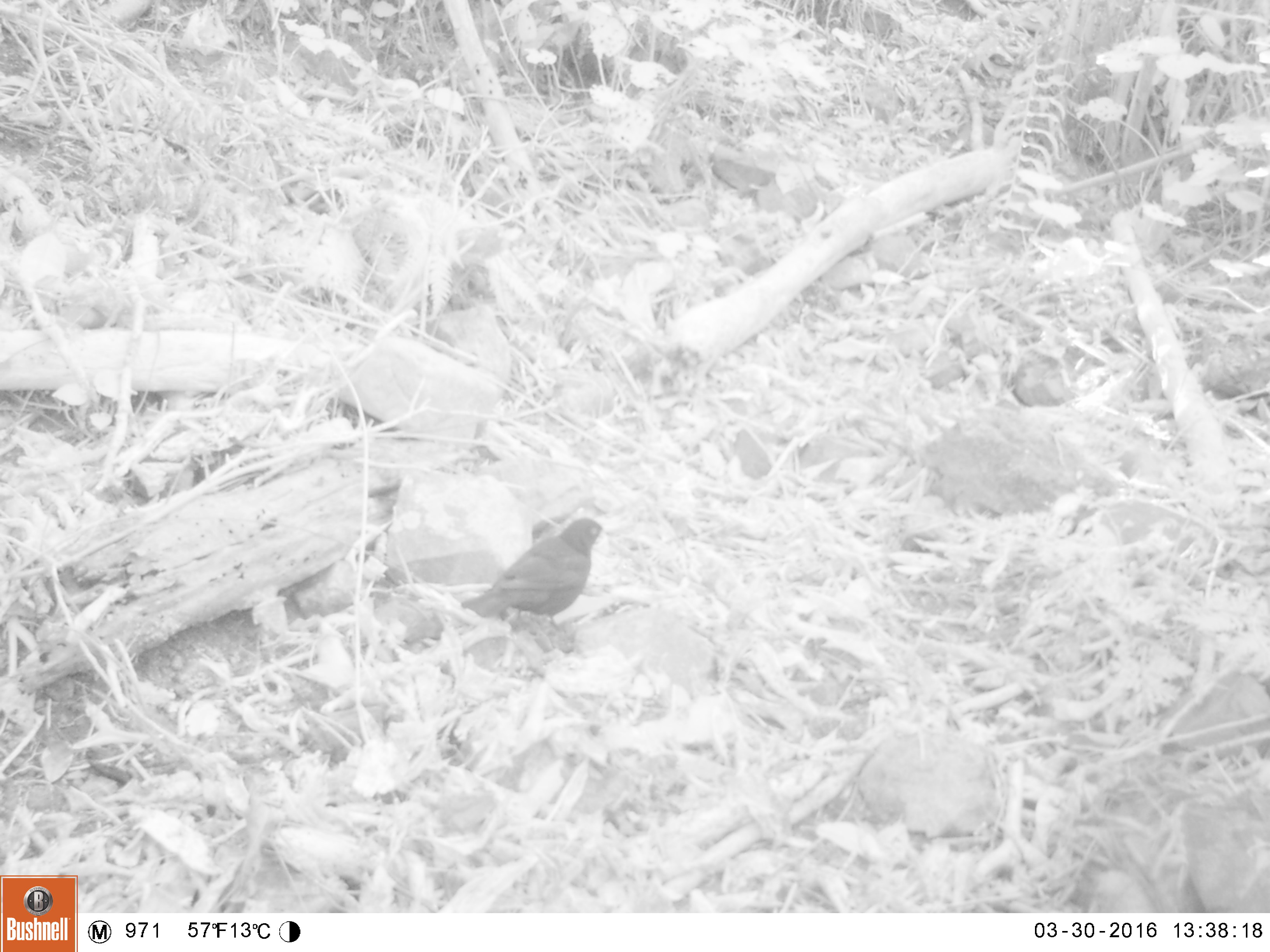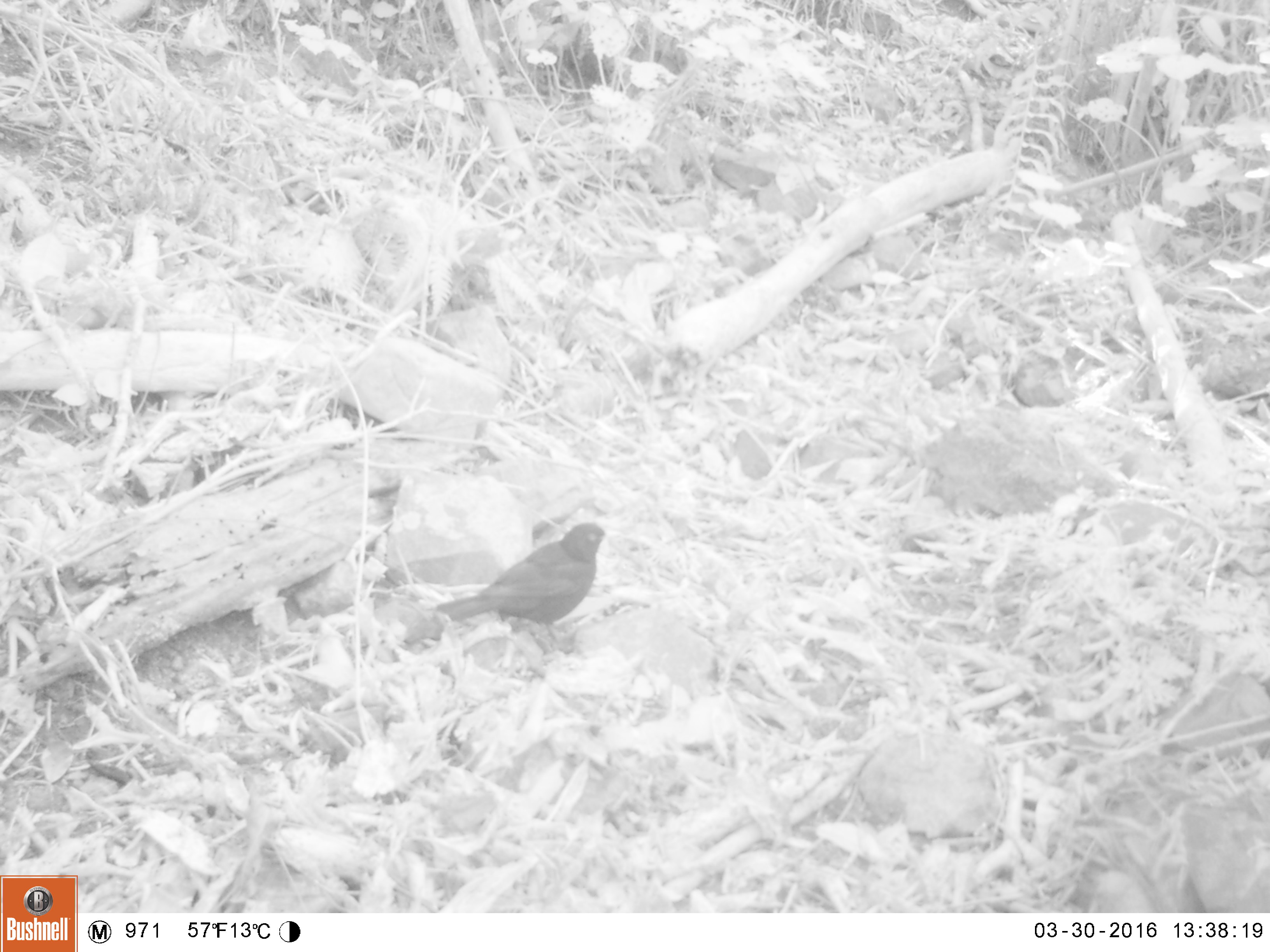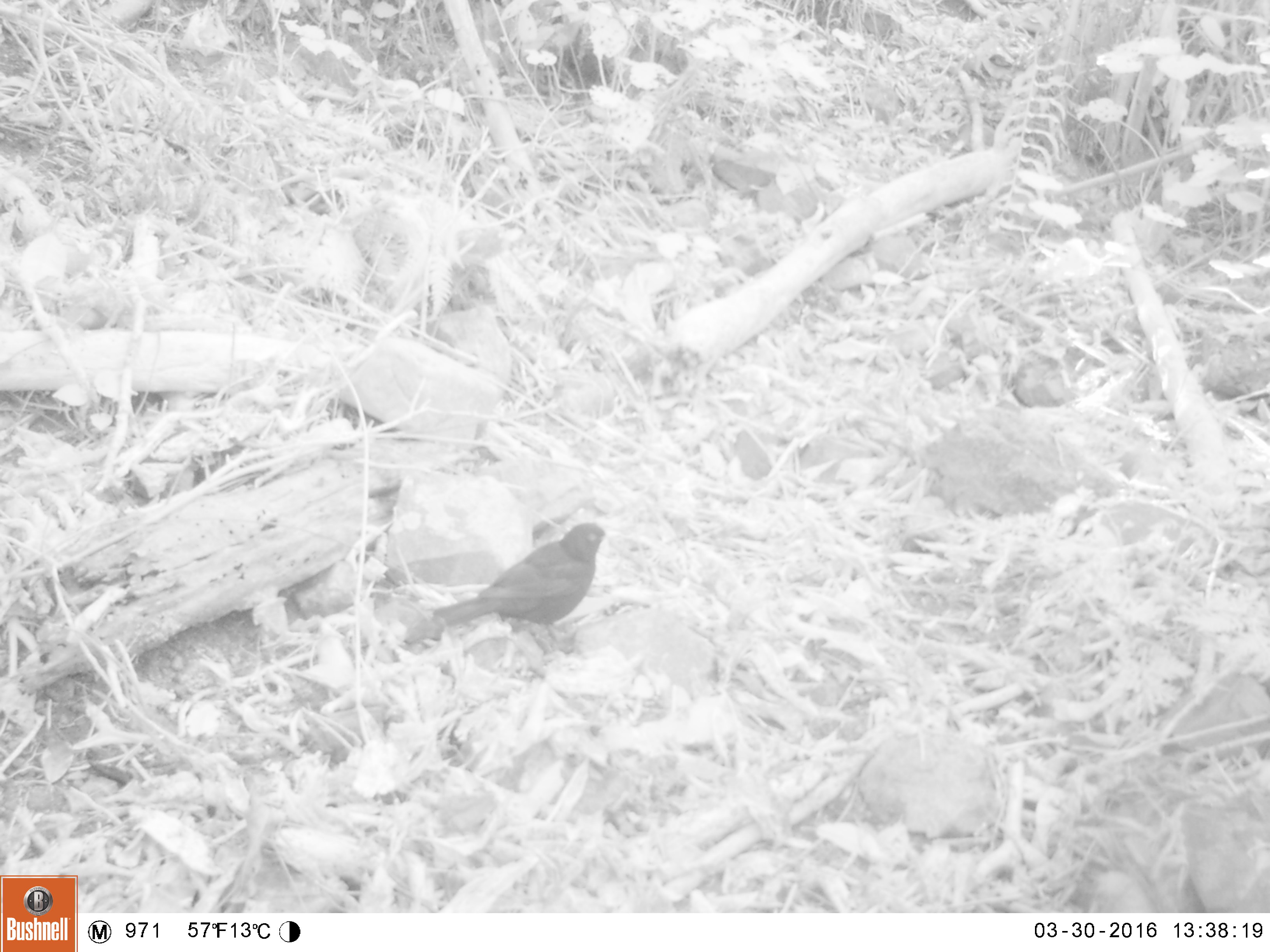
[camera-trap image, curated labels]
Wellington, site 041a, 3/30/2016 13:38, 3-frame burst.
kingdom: Animalia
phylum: Chordata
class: Aves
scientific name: Aves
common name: bird